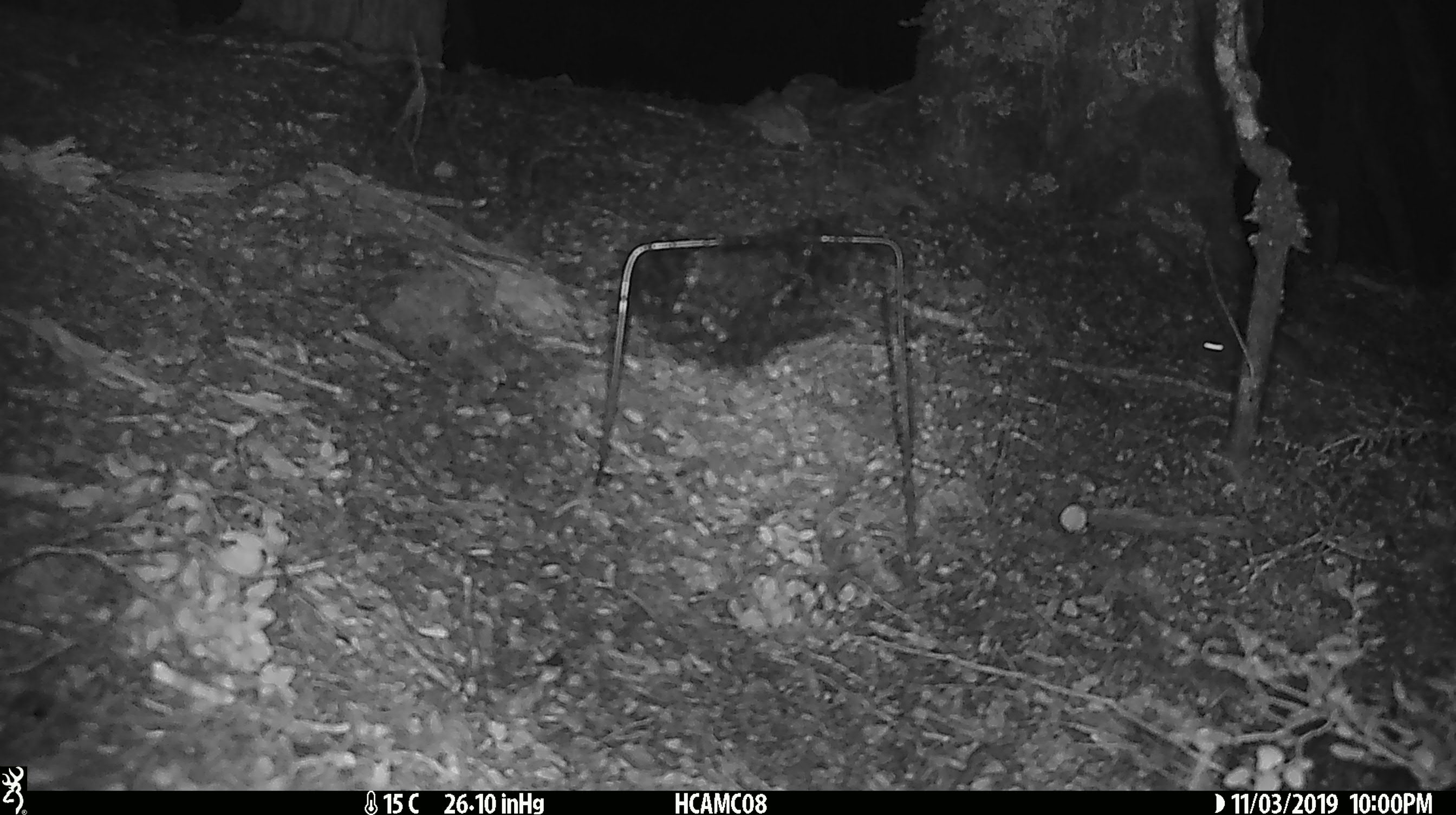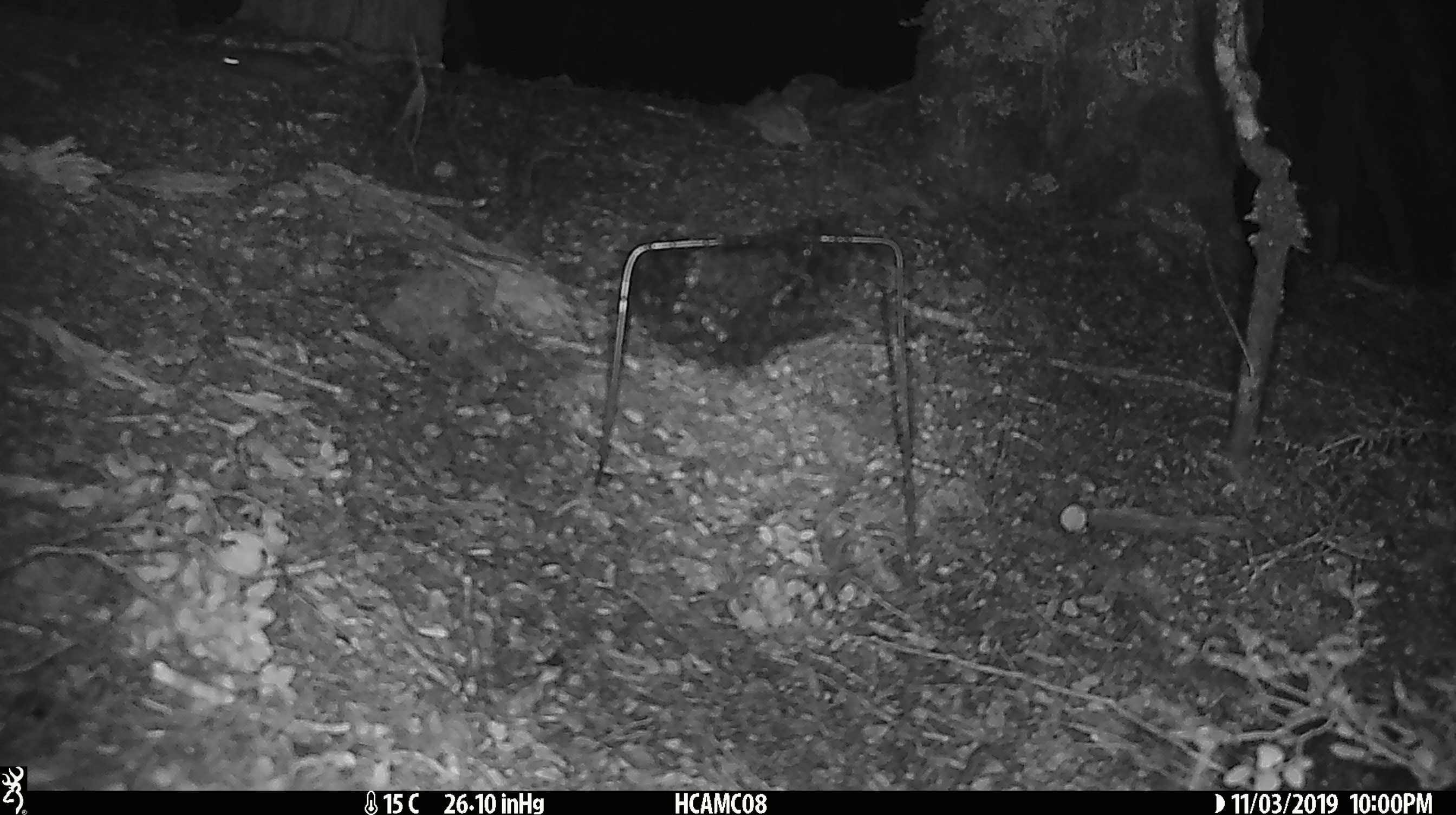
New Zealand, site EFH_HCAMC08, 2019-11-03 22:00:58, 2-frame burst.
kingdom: Animalia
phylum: Chordata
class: Mammalia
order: Rodentia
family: Muridae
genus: Mus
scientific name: Mus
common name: mouse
Mouse (Mus).